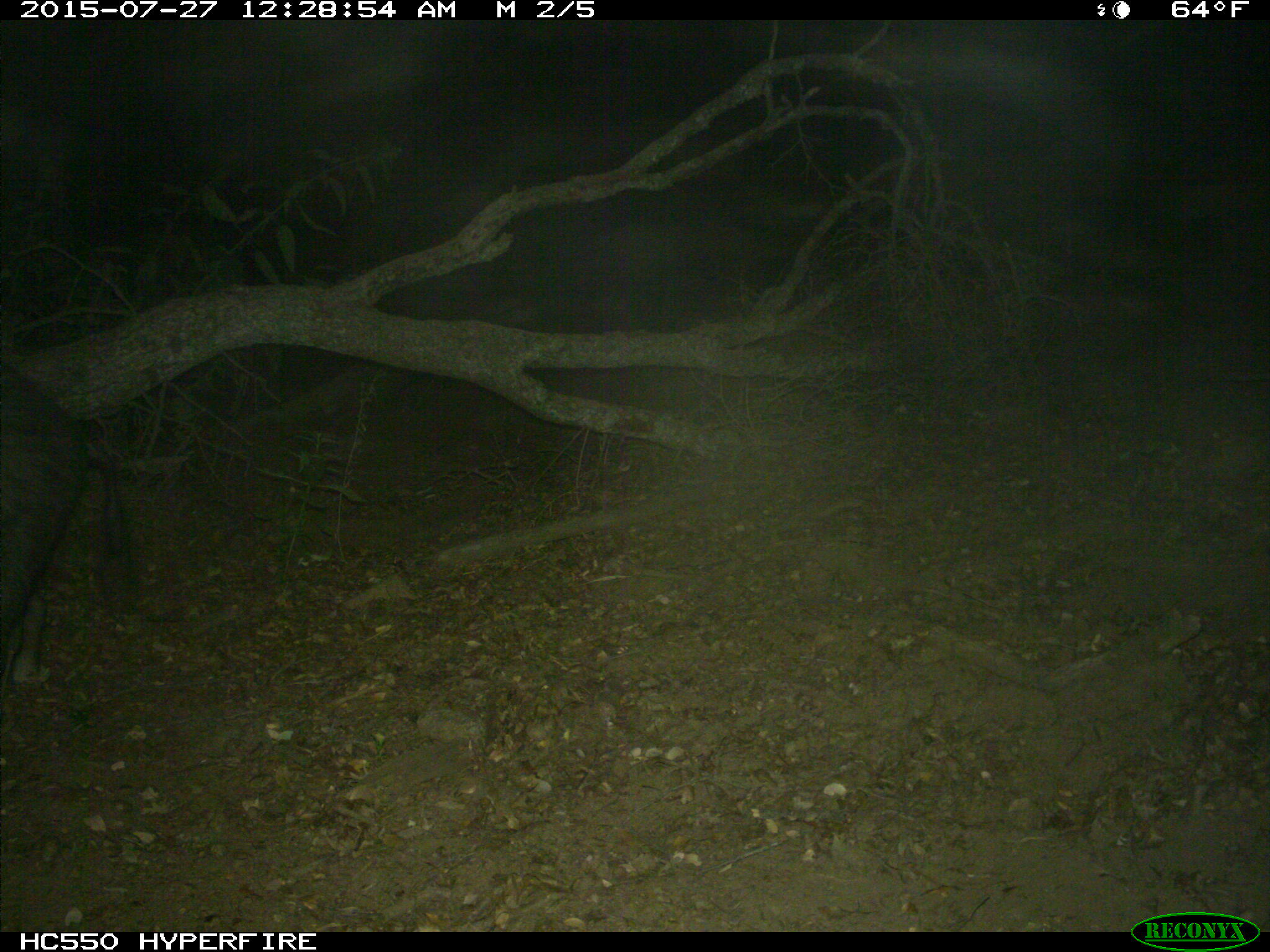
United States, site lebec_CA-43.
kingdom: Animalia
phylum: Chordata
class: Mammalia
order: Artiodactyla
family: Suidae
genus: Sus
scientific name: Sus scrofa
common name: wild boar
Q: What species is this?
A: Sus scrofa (wild boar).